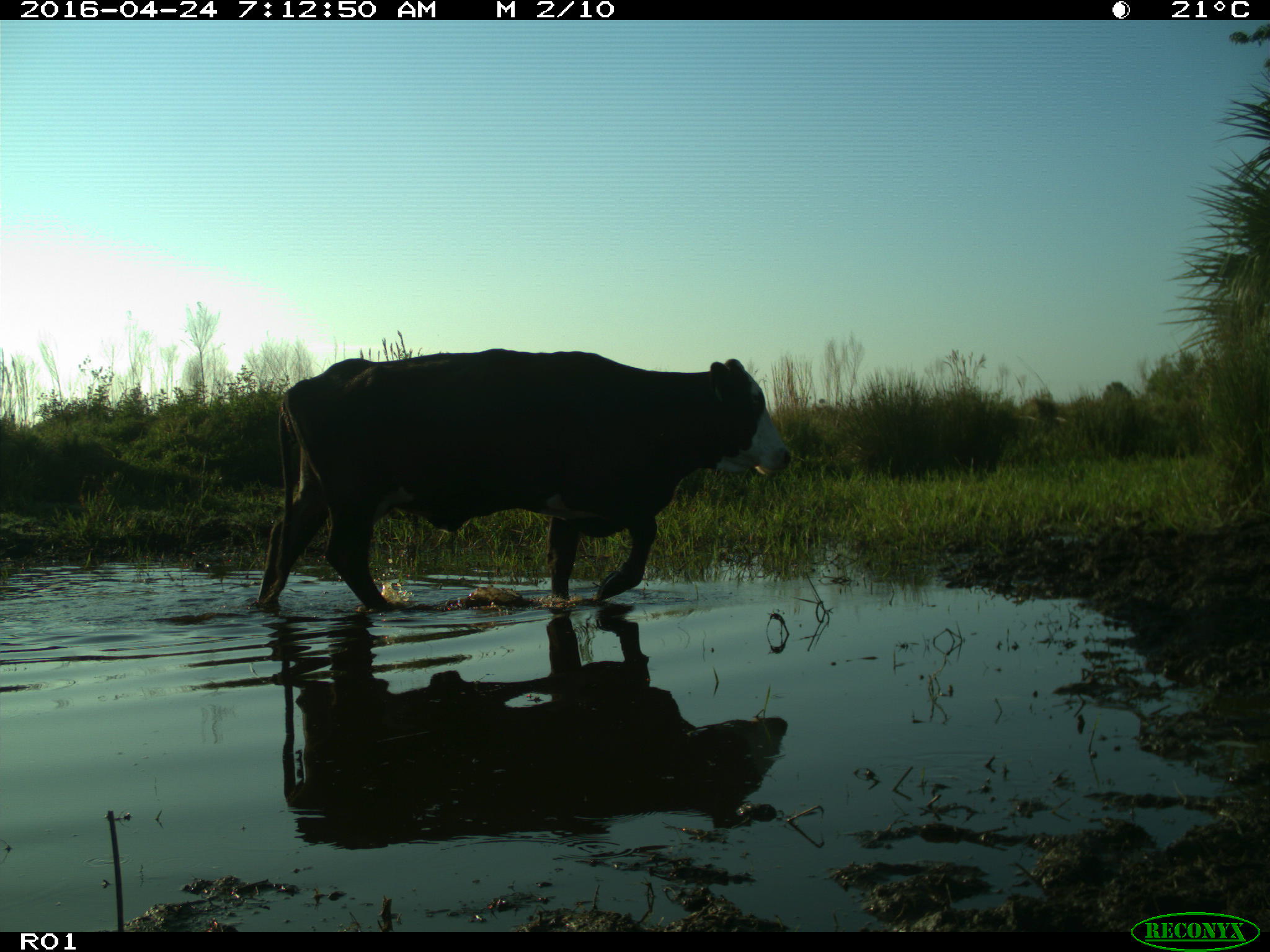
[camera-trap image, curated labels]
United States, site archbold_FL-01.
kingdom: Animalia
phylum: Chordata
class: Mammalia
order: Artiodactyla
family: Bovidae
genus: Bos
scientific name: Bos taurus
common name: domestic cow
Bos taurus (domestic cow).